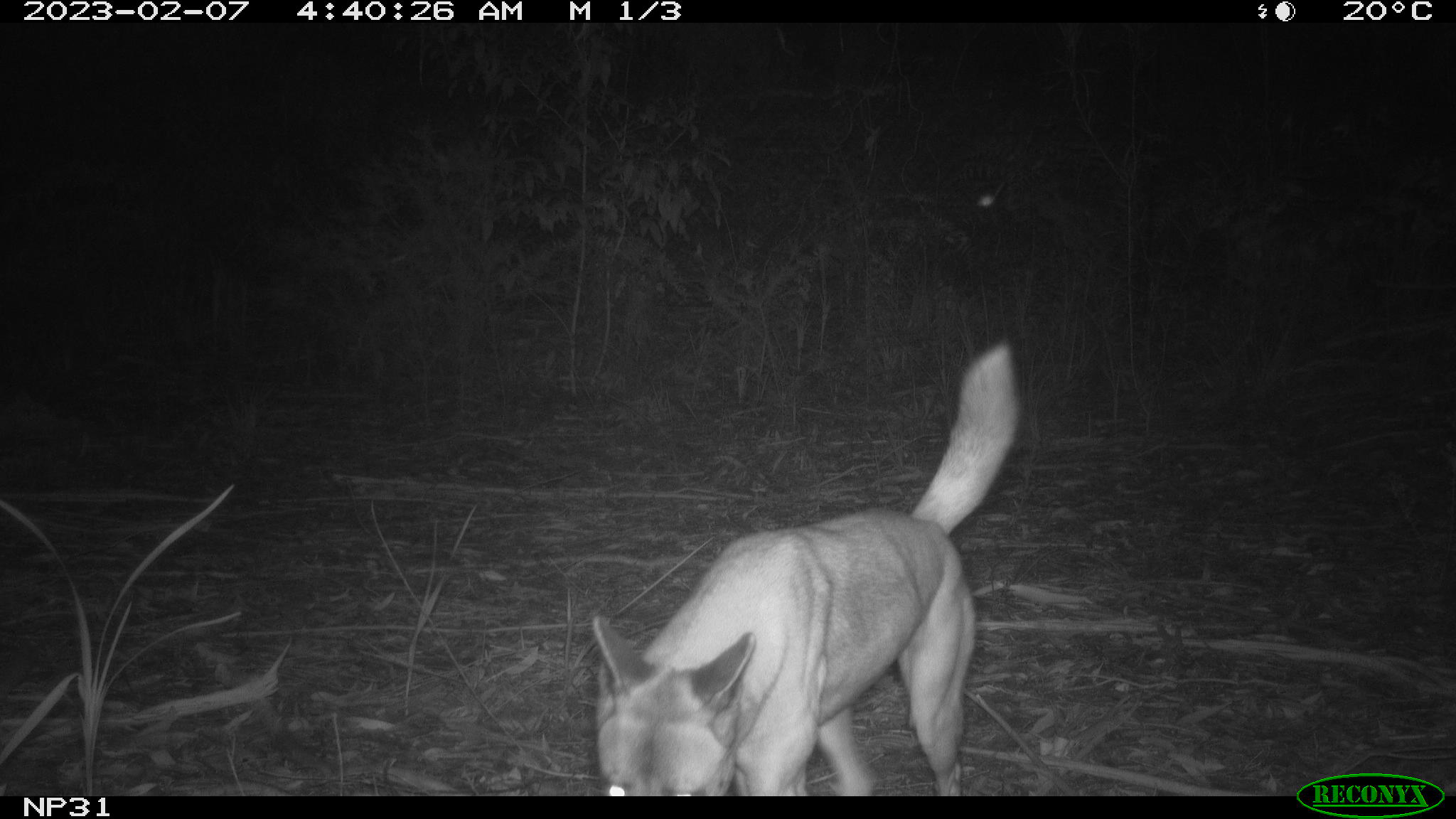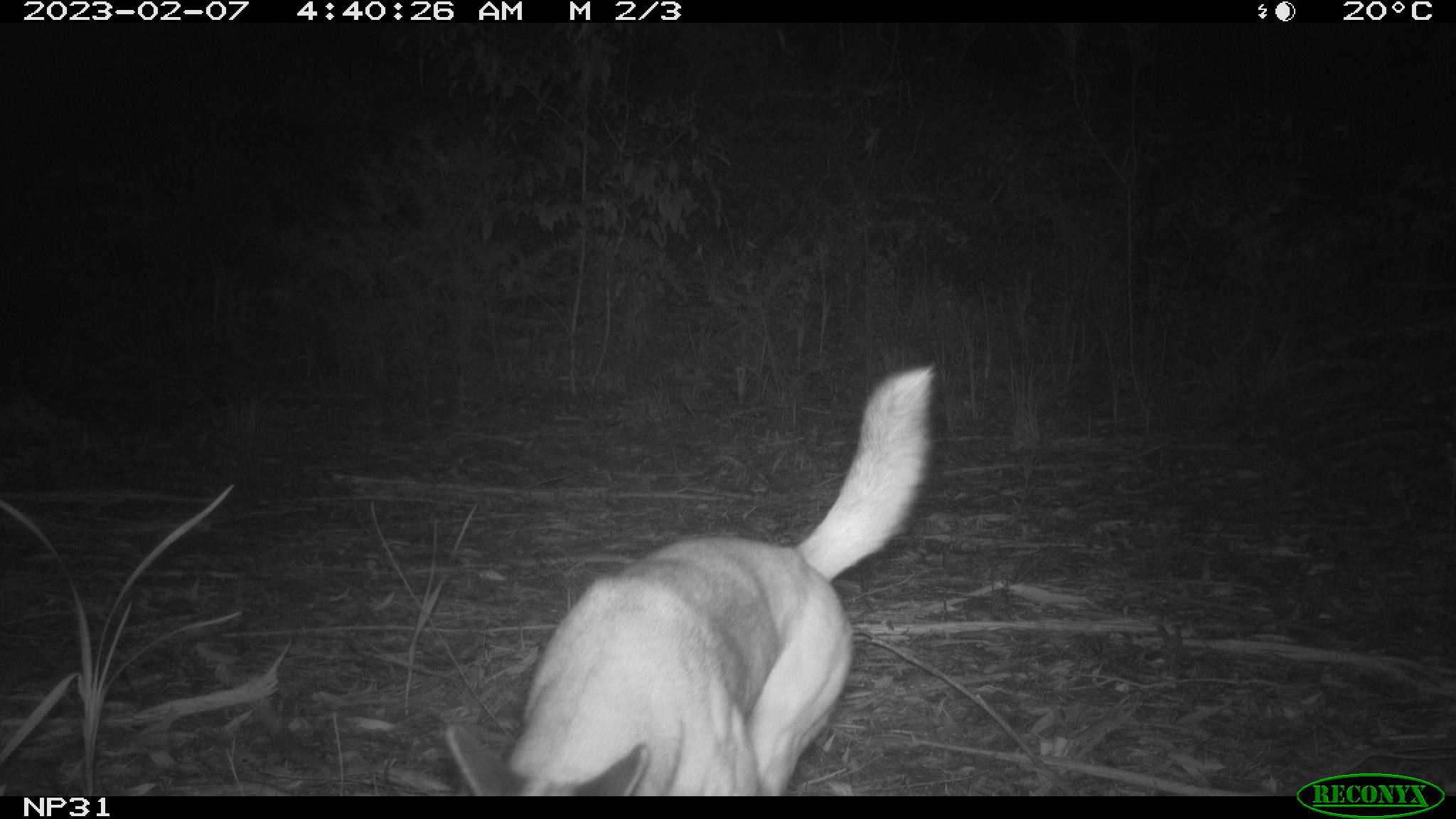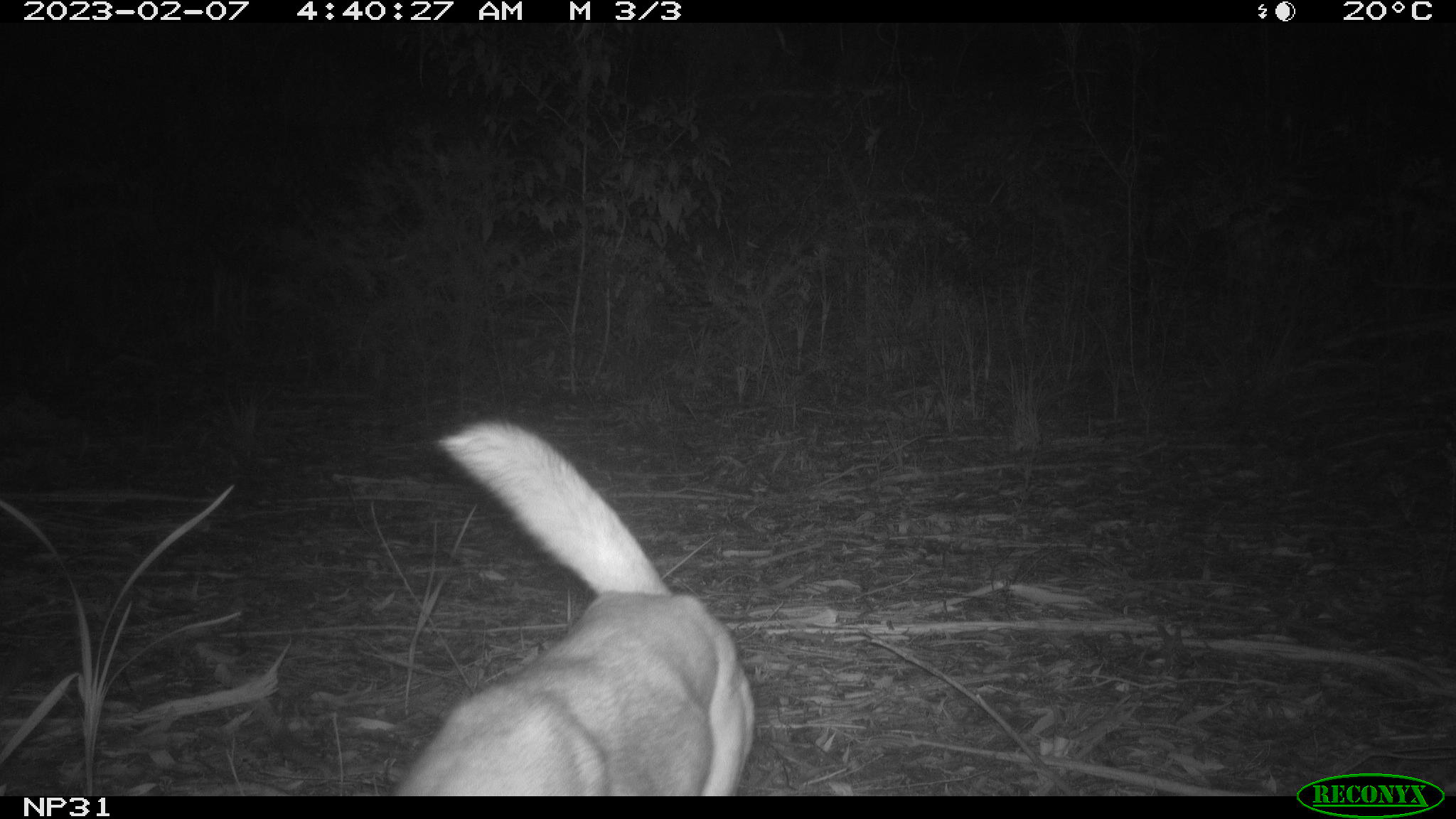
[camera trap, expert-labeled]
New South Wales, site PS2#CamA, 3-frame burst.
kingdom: Animalia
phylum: Chordata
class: Mammalia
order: Carnivora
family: Canidae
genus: Canis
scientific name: Canis familiaris dingo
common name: dingo